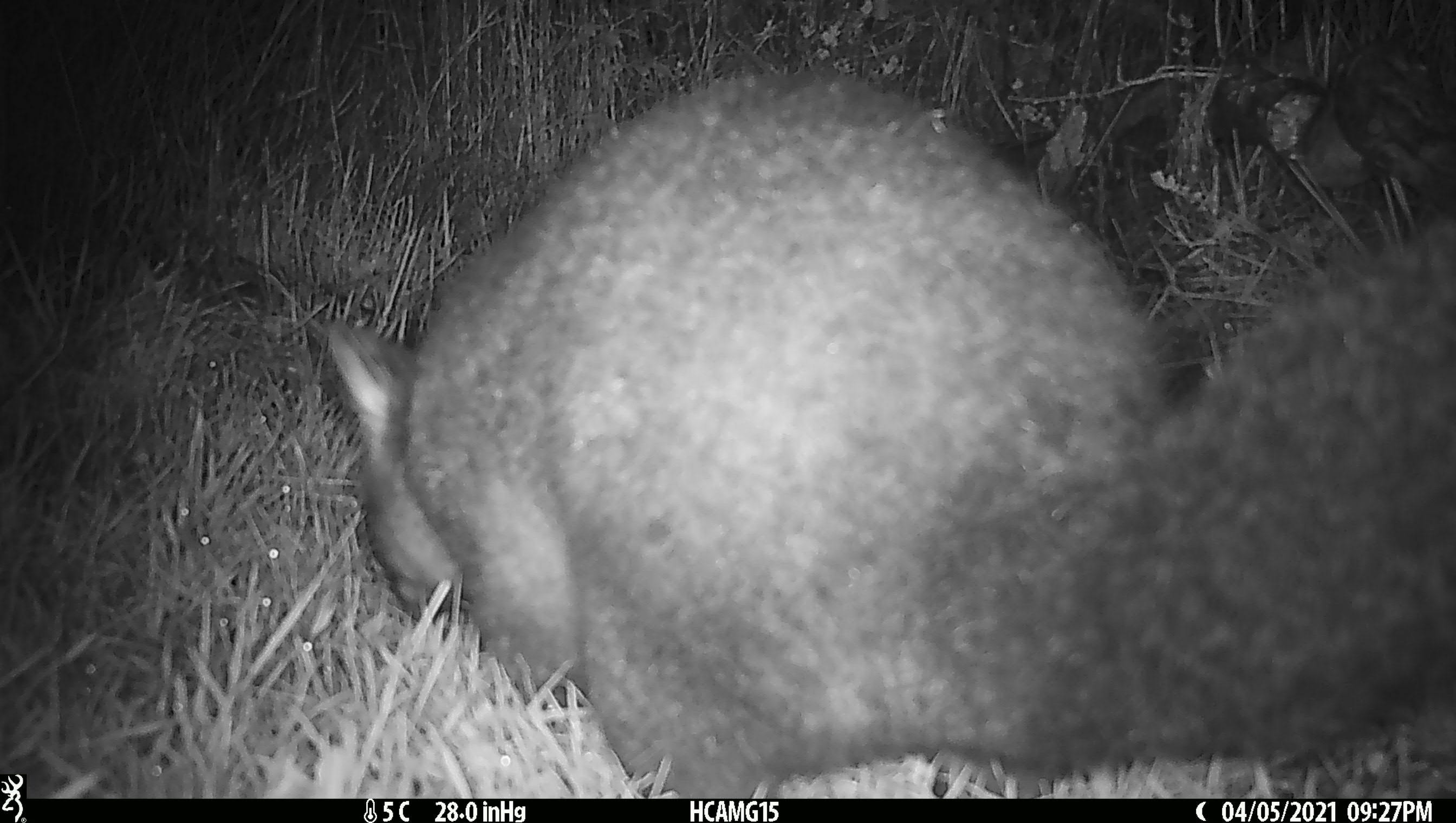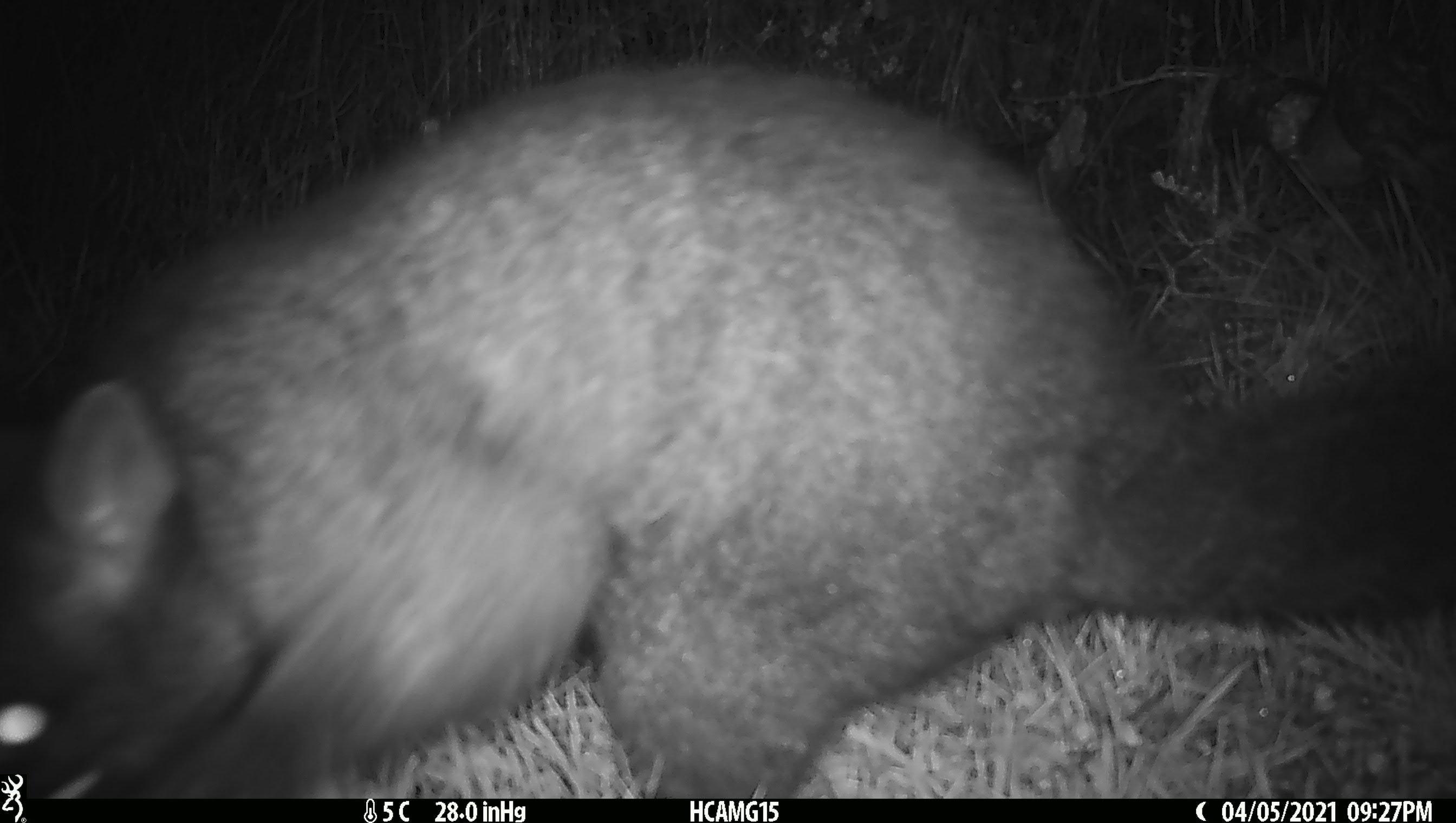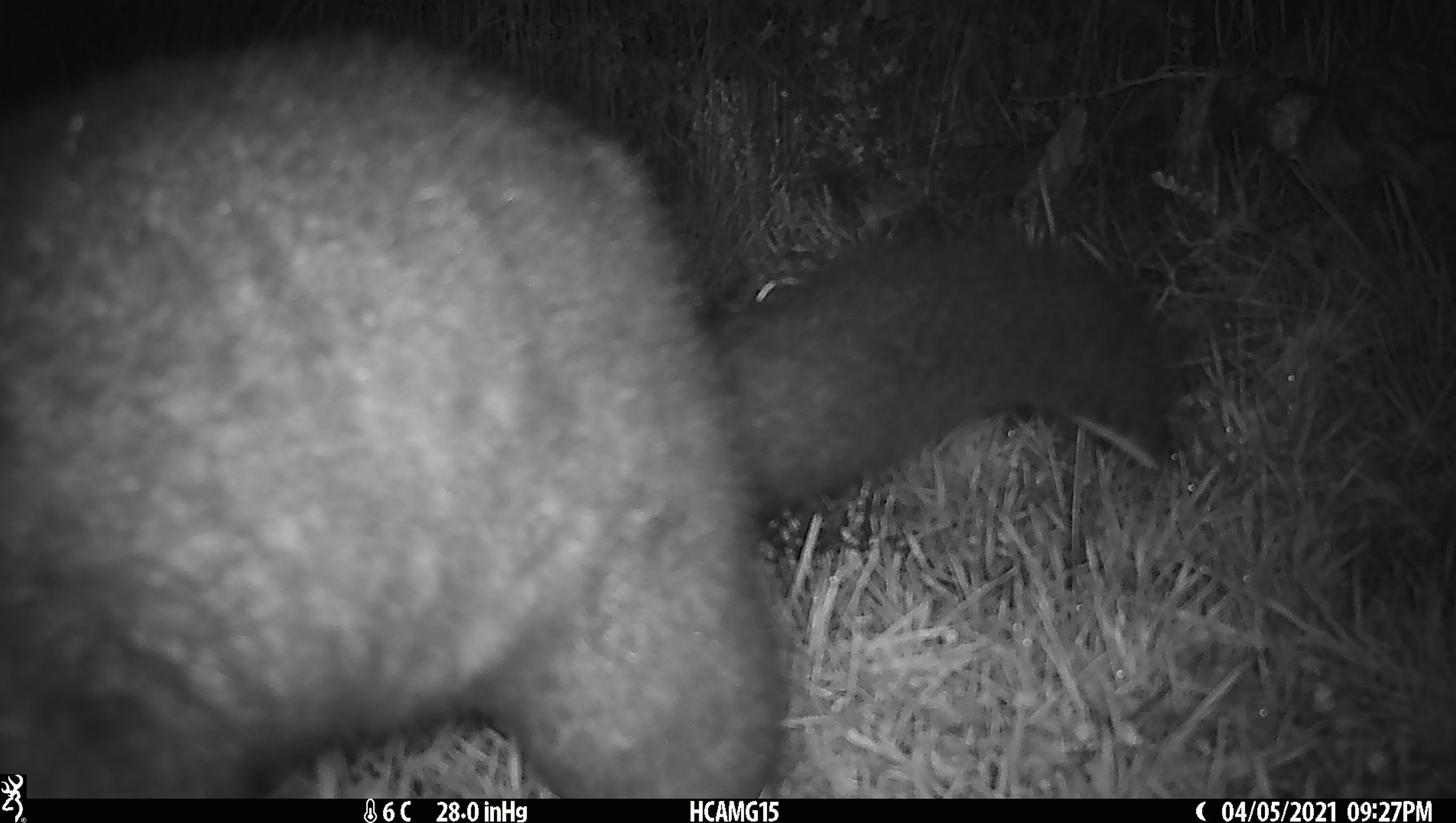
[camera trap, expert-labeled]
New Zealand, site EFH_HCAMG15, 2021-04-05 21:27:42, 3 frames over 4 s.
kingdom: Animalia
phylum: Chordata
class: Mammalia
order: Diprotodontia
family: Phalangeridae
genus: Trichosurus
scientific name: Trichosurus vulpecula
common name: common brushtail possum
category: possum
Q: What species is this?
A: Possum (common brushtail possum) (Trichosurus vulpecula).